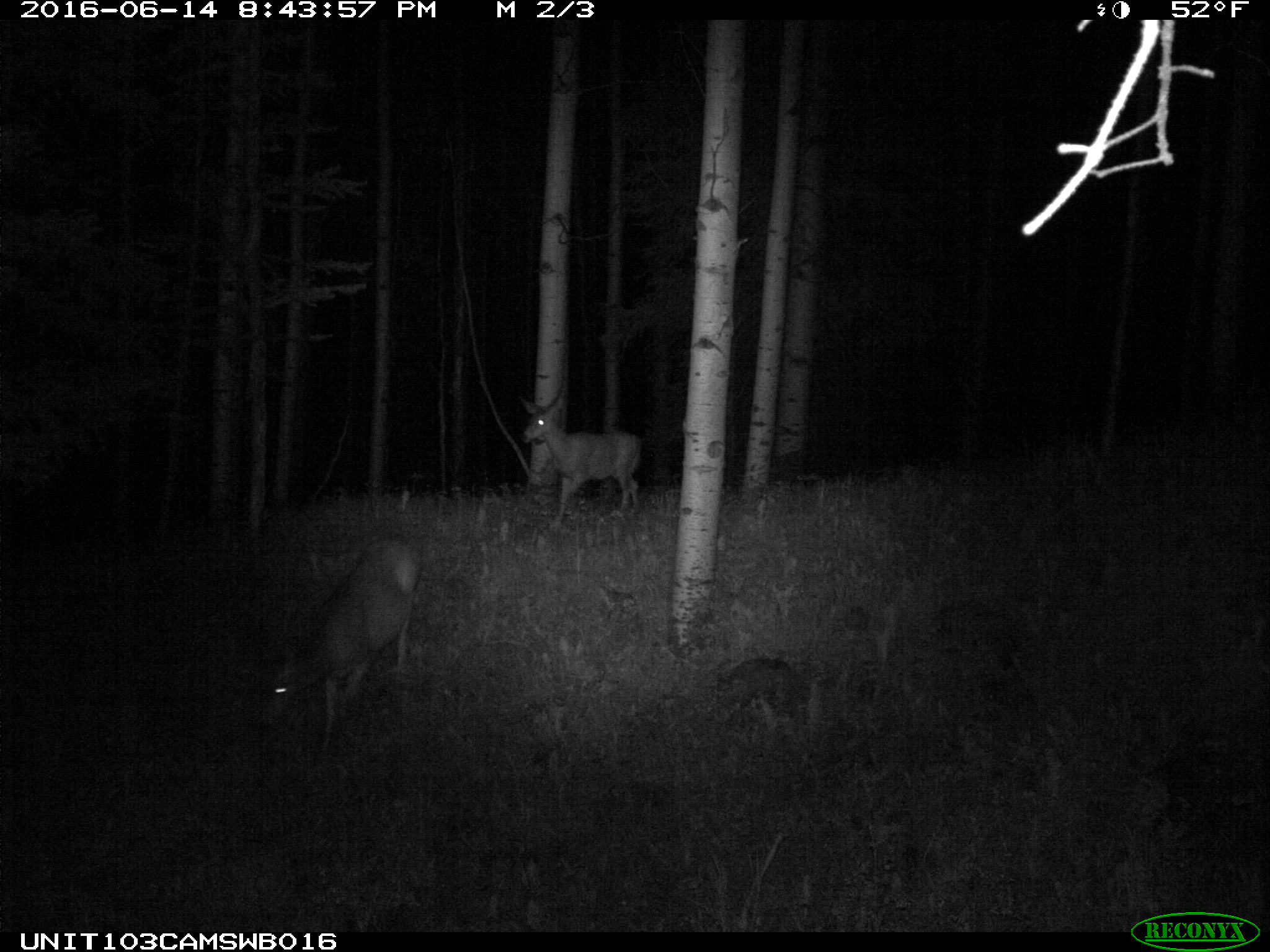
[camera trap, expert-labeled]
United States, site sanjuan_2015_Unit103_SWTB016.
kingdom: Animalia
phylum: Chordata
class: Mammalia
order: Artiodactyla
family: Cervidae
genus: Odocoileus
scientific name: Odocoileus hemionus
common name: mule deer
Odocoileus hemionus (mule deer).